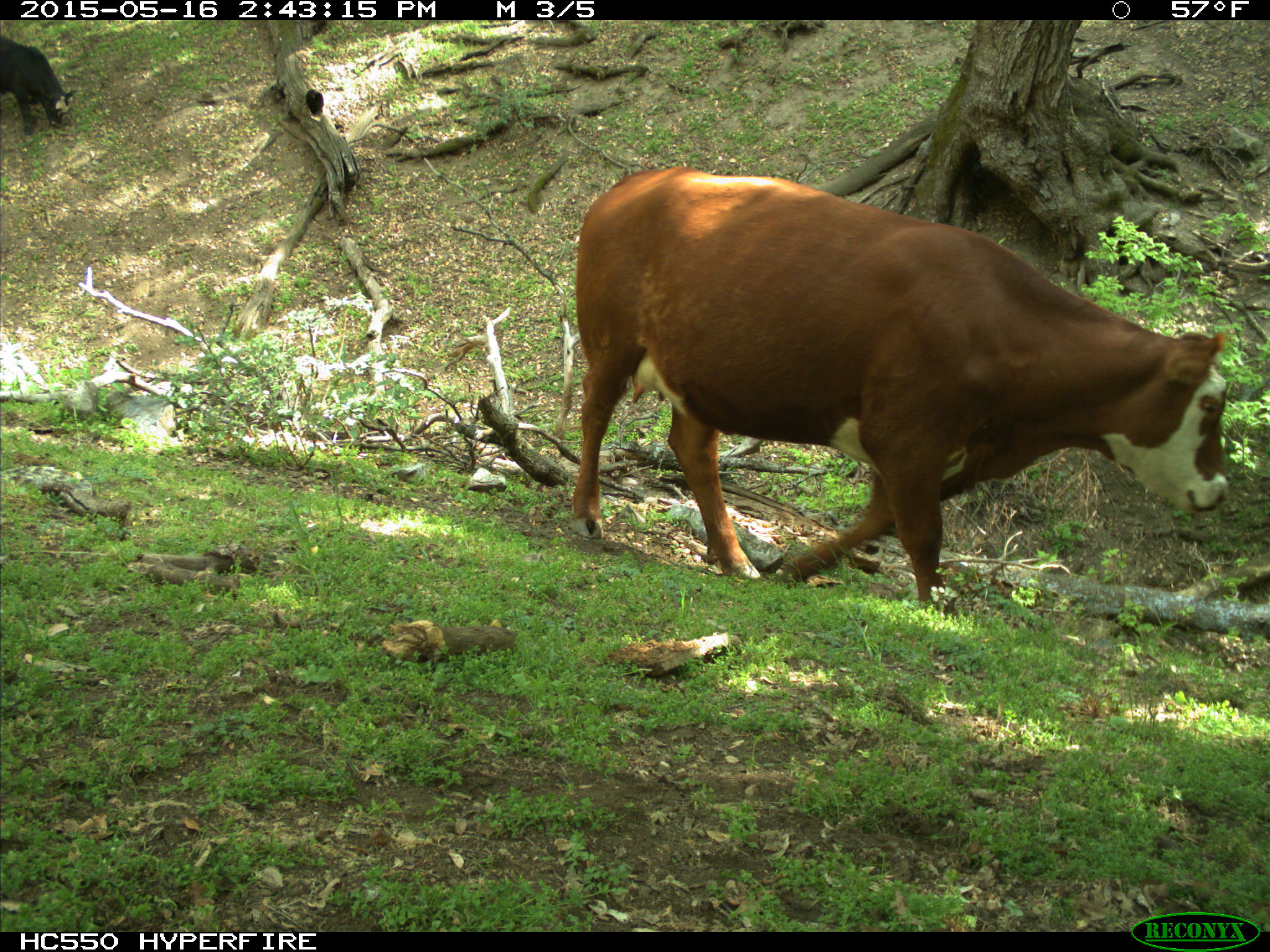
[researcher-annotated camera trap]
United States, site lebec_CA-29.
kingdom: Animalia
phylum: Chordata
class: Mammalia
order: Artiodactyla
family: Bovidae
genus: Bos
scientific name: Bos taurus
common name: domestic cow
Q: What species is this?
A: Bos taurus (domestic cow).